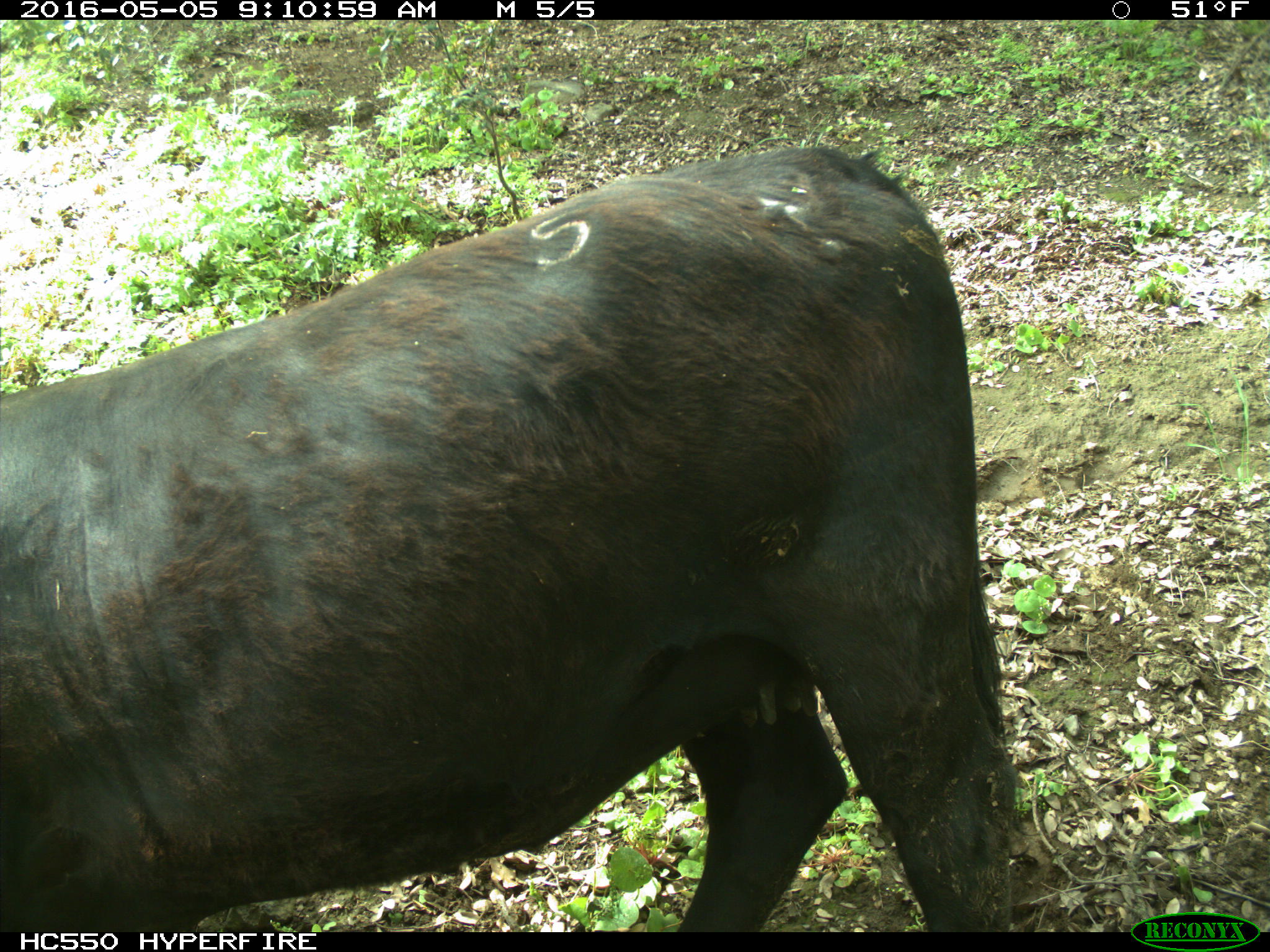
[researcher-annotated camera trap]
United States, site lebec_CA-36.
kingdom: Animalia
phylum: Chordata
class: Mammalia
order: Artiodactyla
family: Bovidae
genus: Bos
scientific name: Bos taurus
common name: domestic cow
Bos taurus (domestic cow).